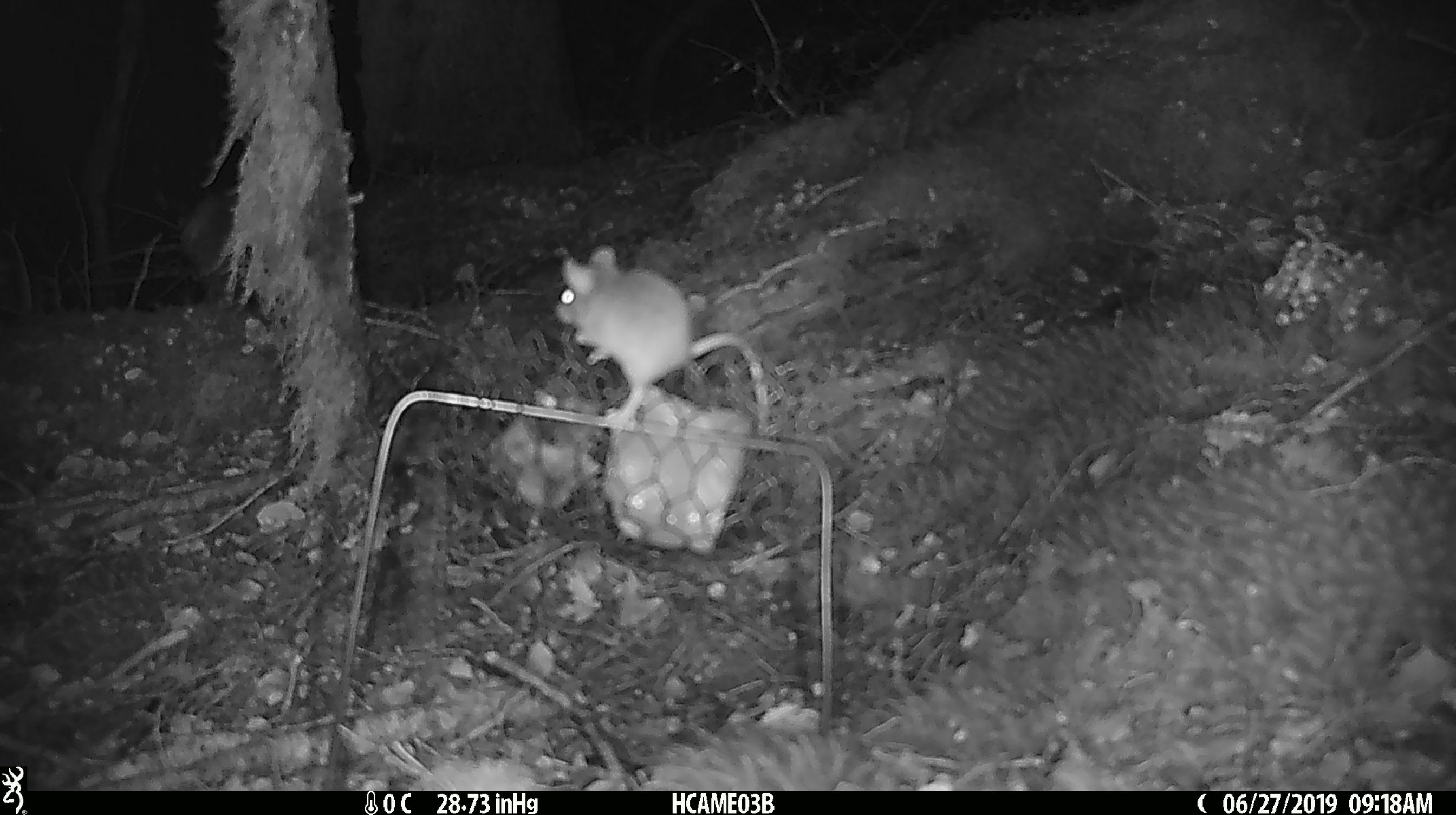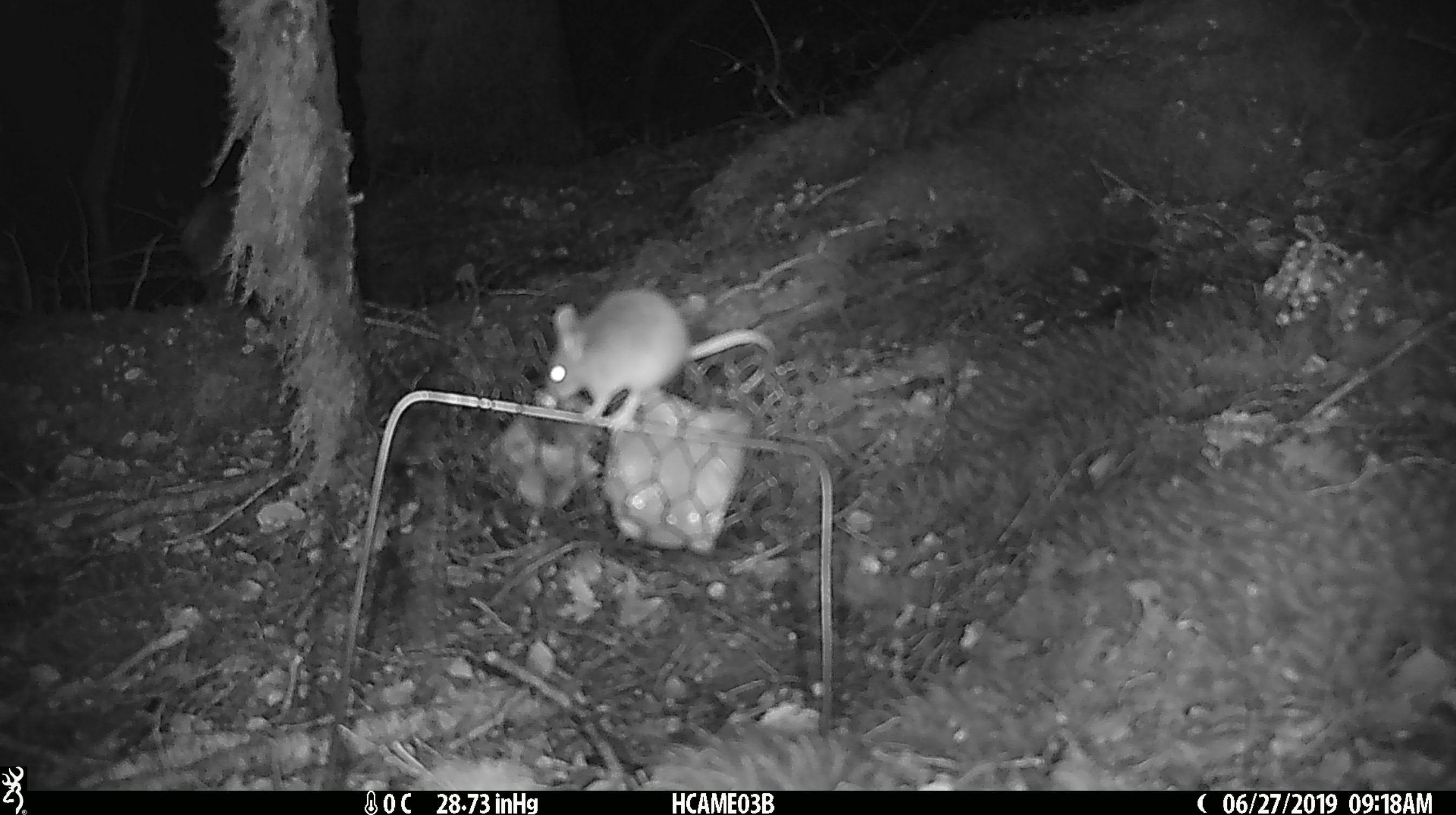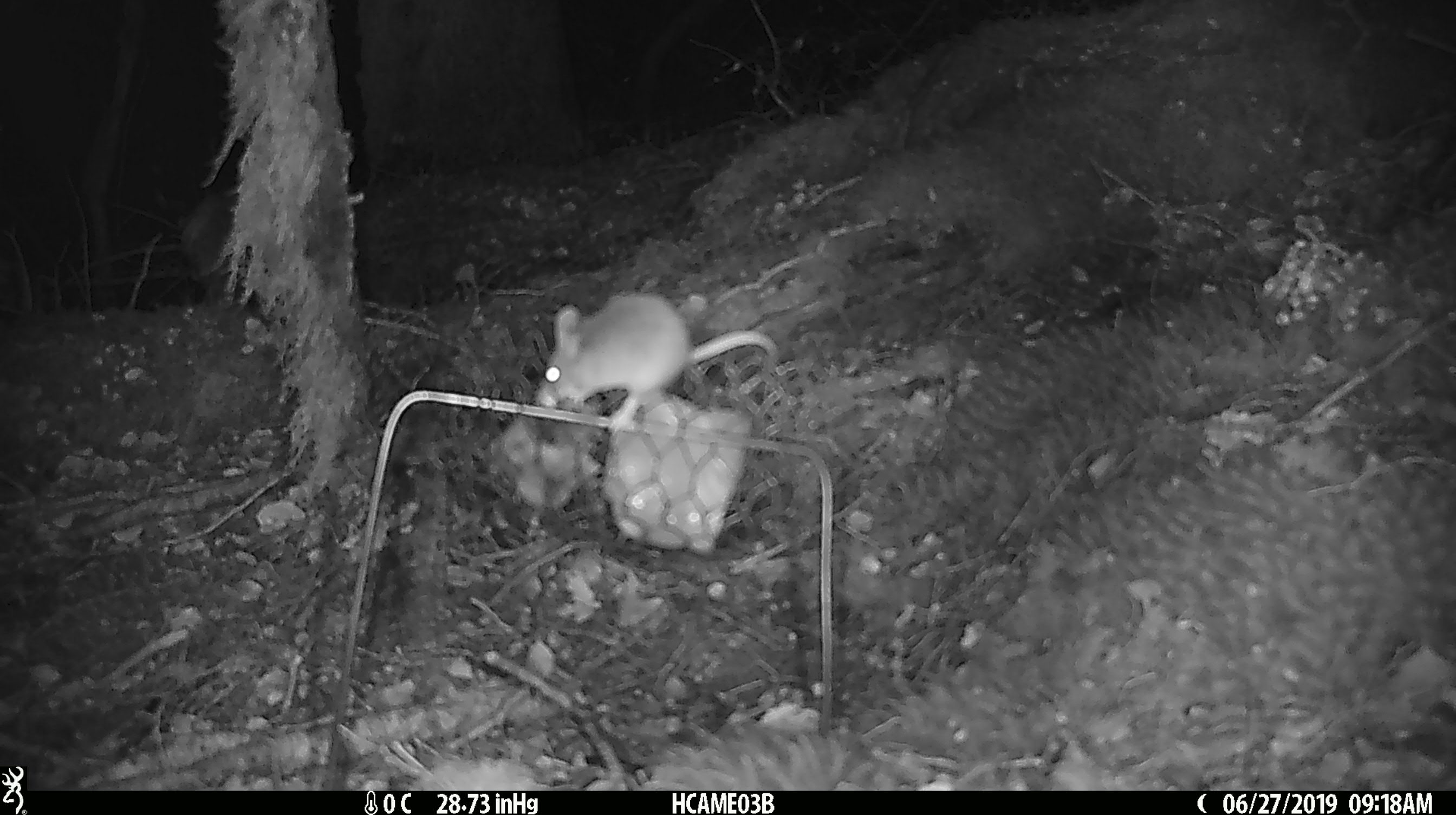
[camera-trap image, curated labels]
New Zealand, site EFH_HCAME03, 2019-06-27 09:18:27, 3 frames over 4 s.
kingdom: Animalia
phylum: Chordata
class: Mammalia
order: Rodentia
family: Muridae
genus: Mus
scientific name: Mus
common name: mouse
Mouse (Mus).